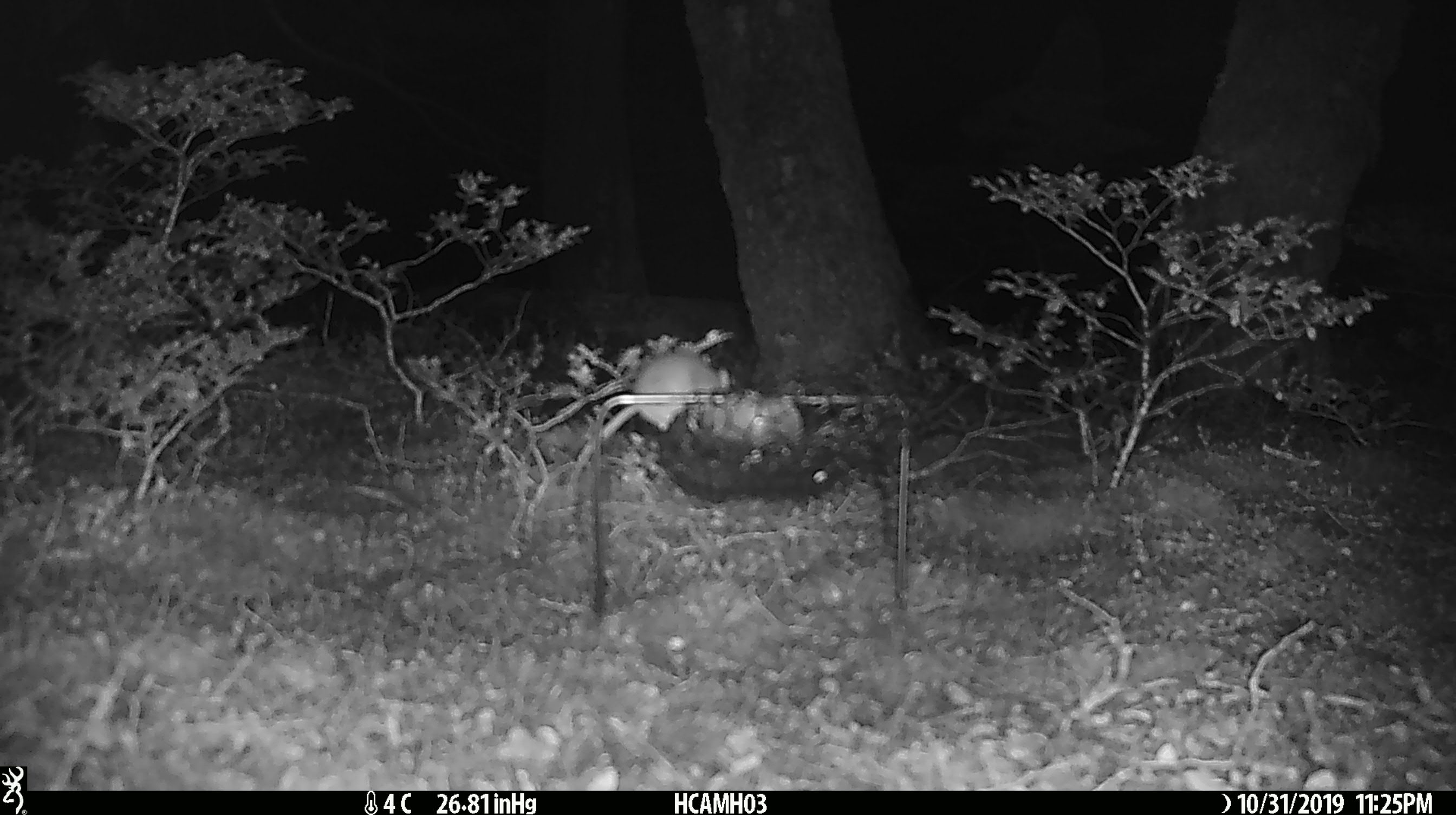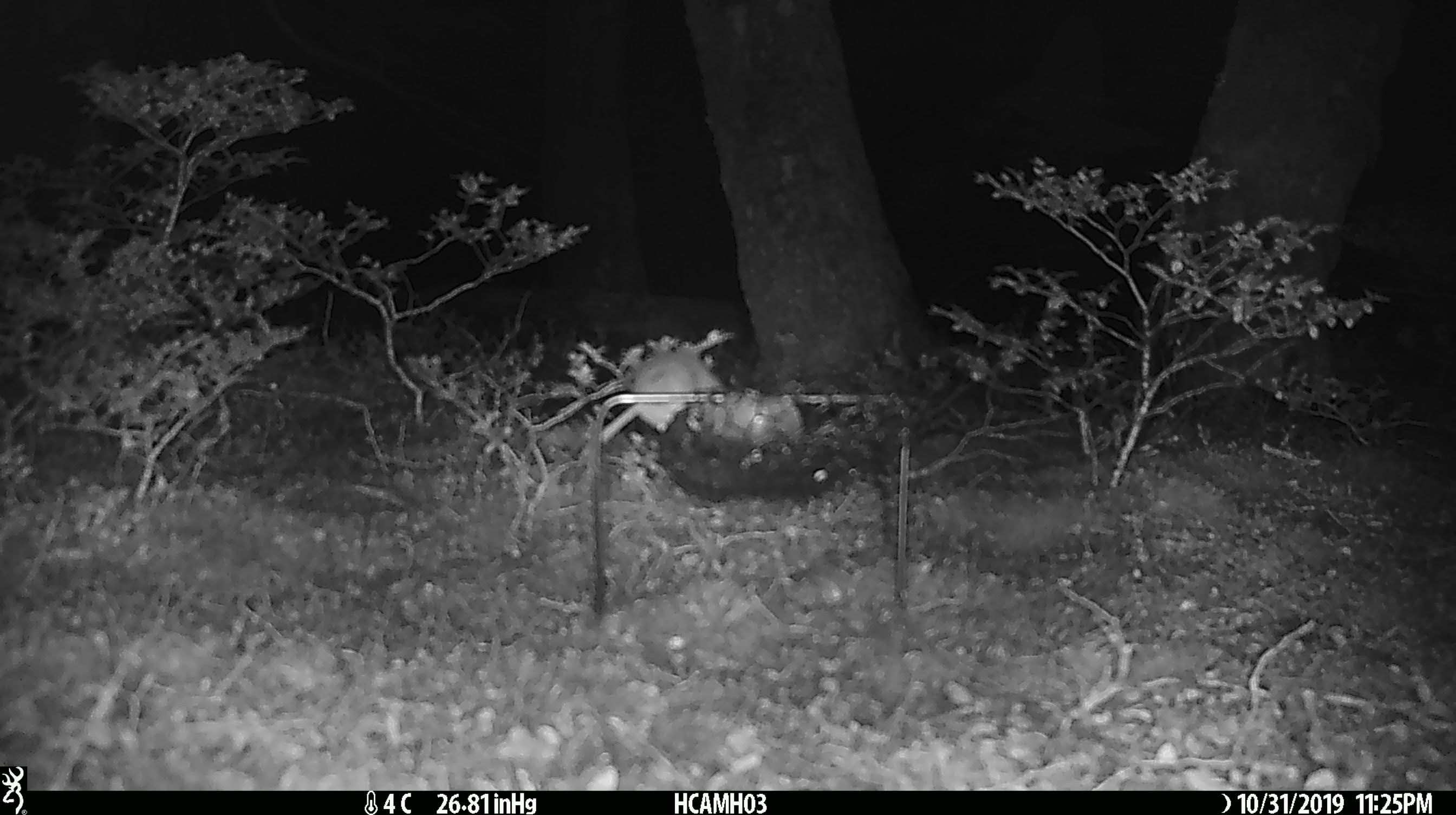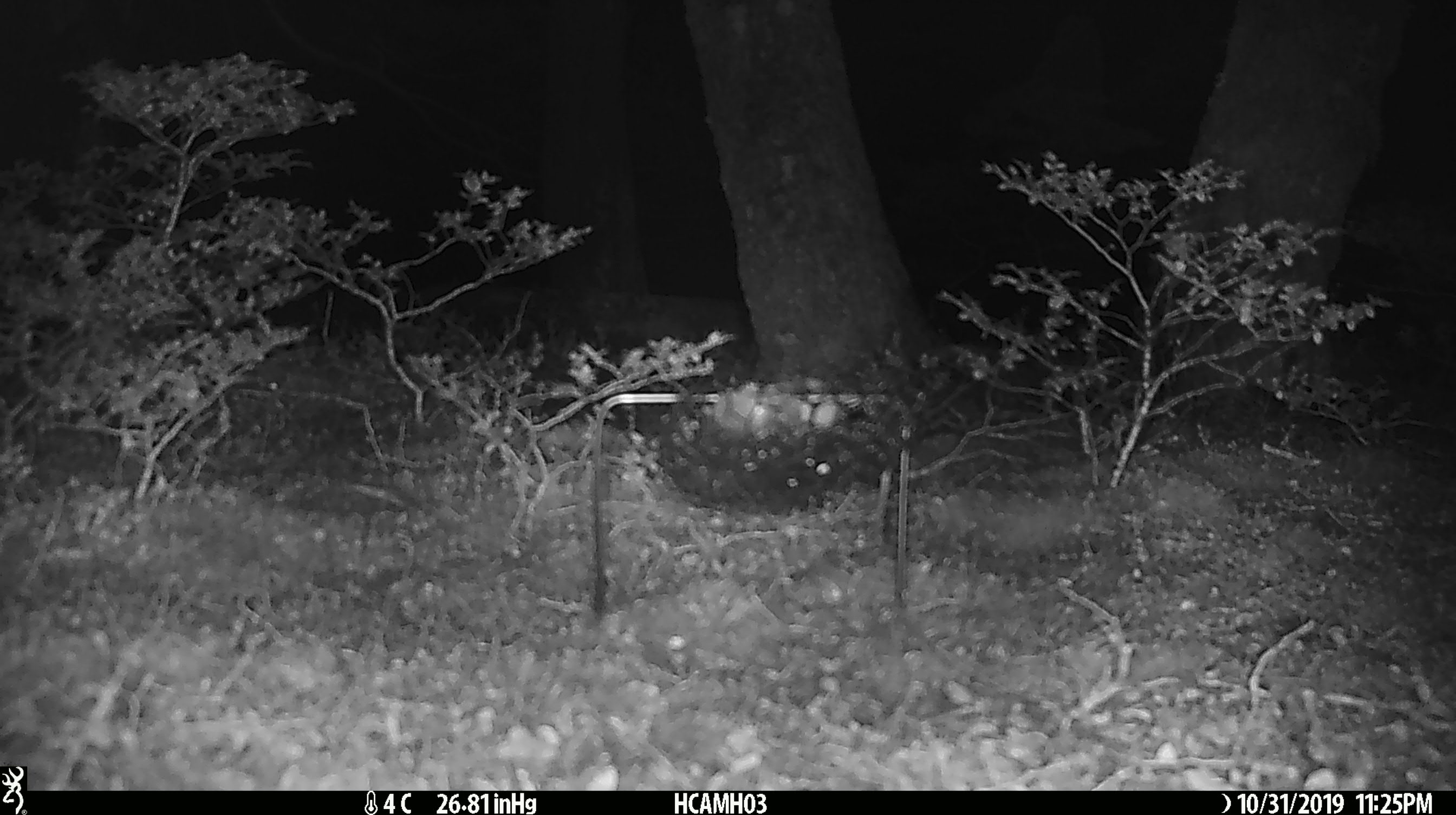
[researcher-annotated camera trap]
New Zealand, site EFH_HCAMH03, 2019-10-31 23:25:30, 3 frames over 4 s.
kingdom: Animalia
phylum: Chordata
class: Mammalia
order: Rodentia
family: Muridae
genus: Mus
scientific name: Mus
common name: mouse